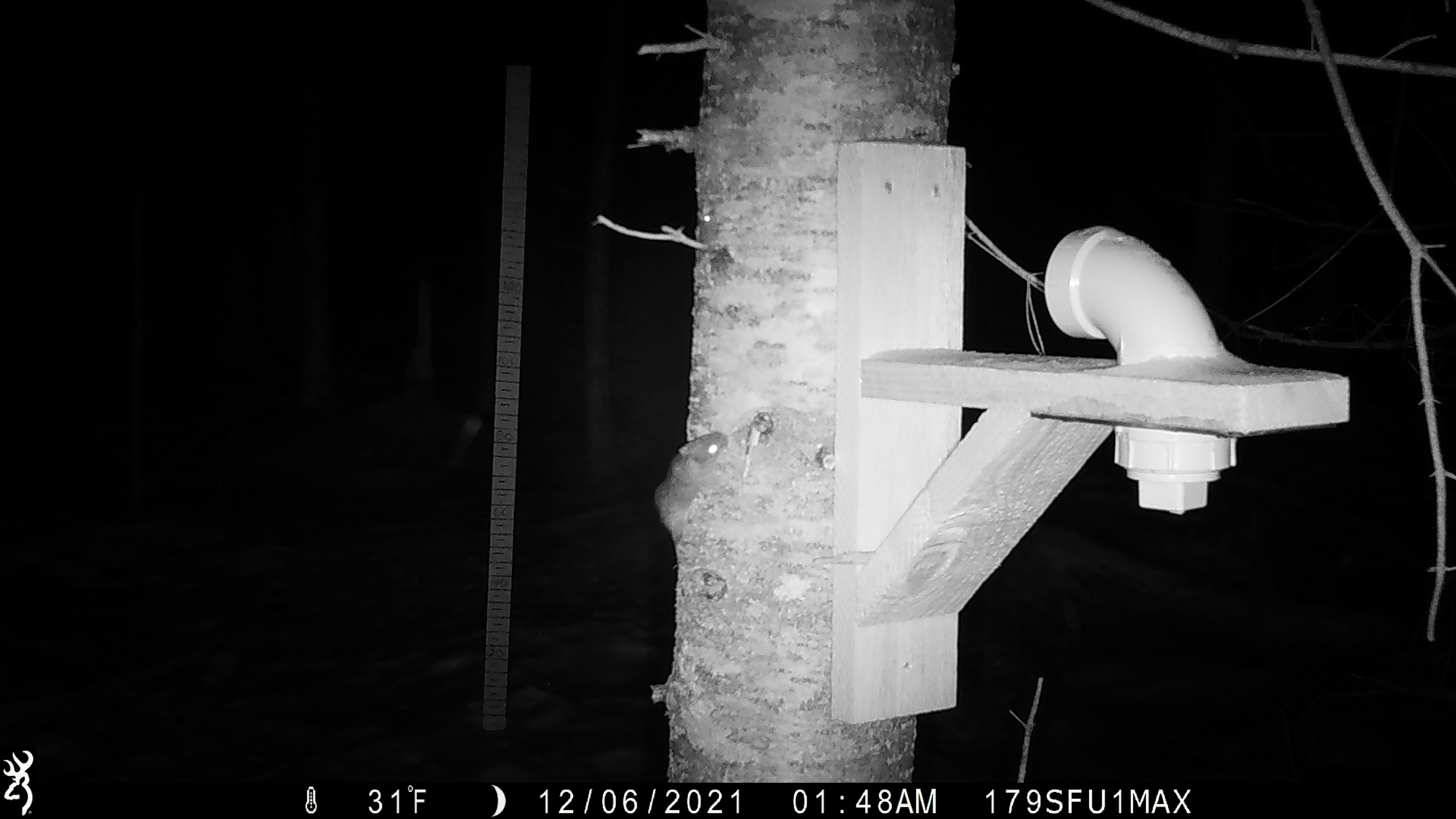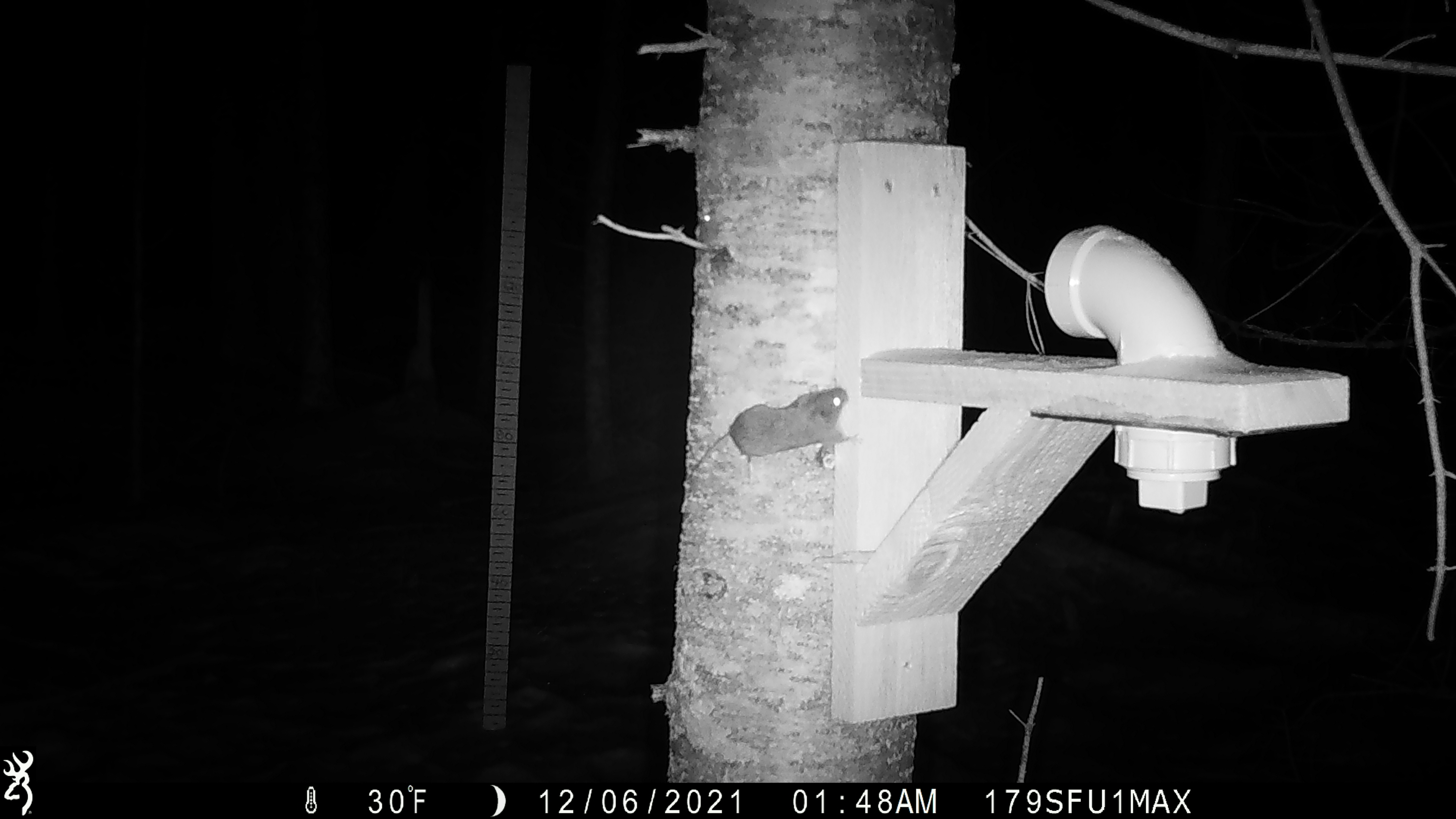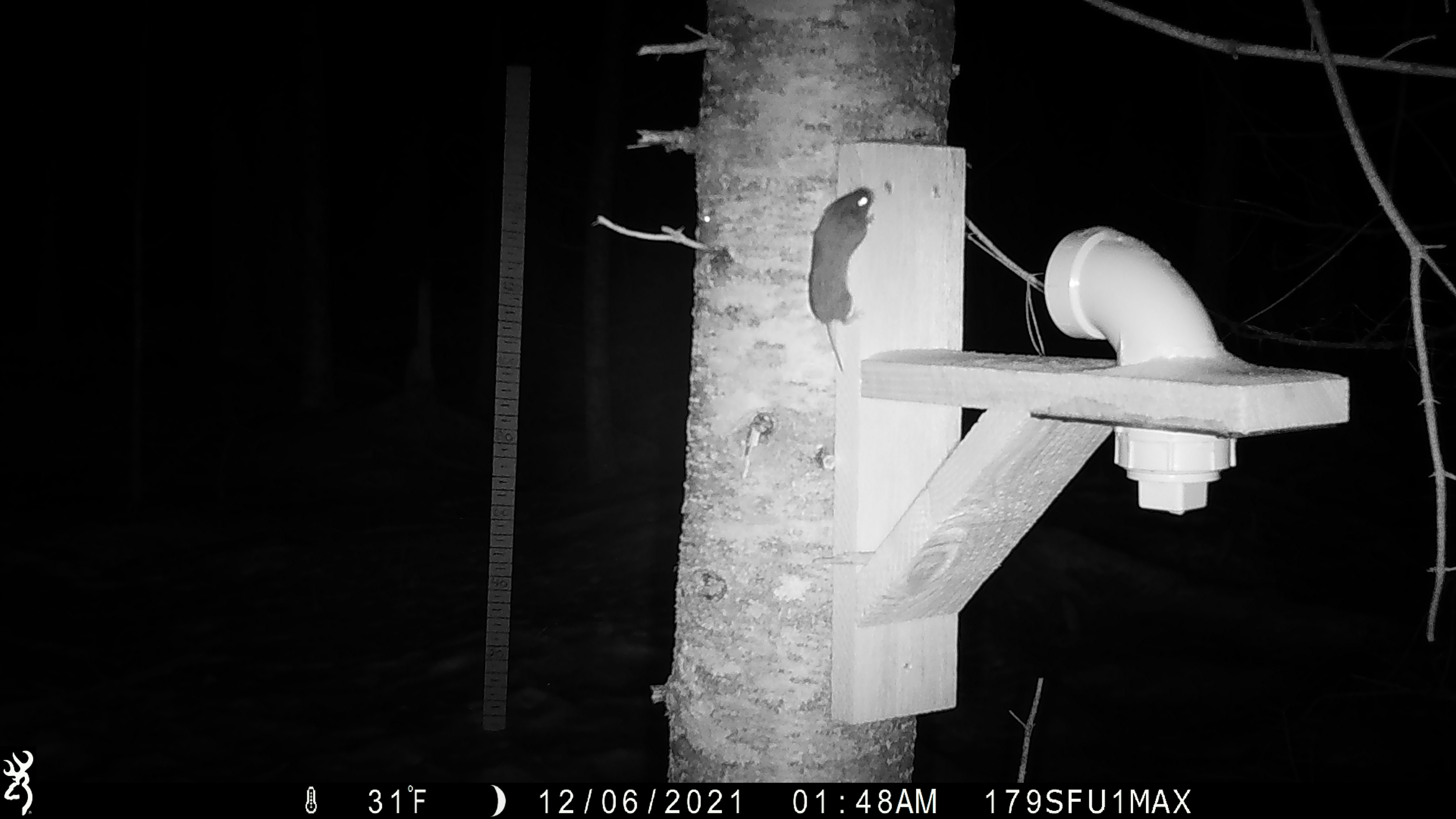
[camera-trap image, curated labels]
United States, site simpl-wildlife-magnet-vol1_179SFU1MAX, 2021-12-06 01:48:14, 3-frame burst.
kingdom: Animalia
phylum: Chordata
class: Mammalia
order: Rodentia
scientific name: Rodentia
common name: mouse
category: mouse sp.